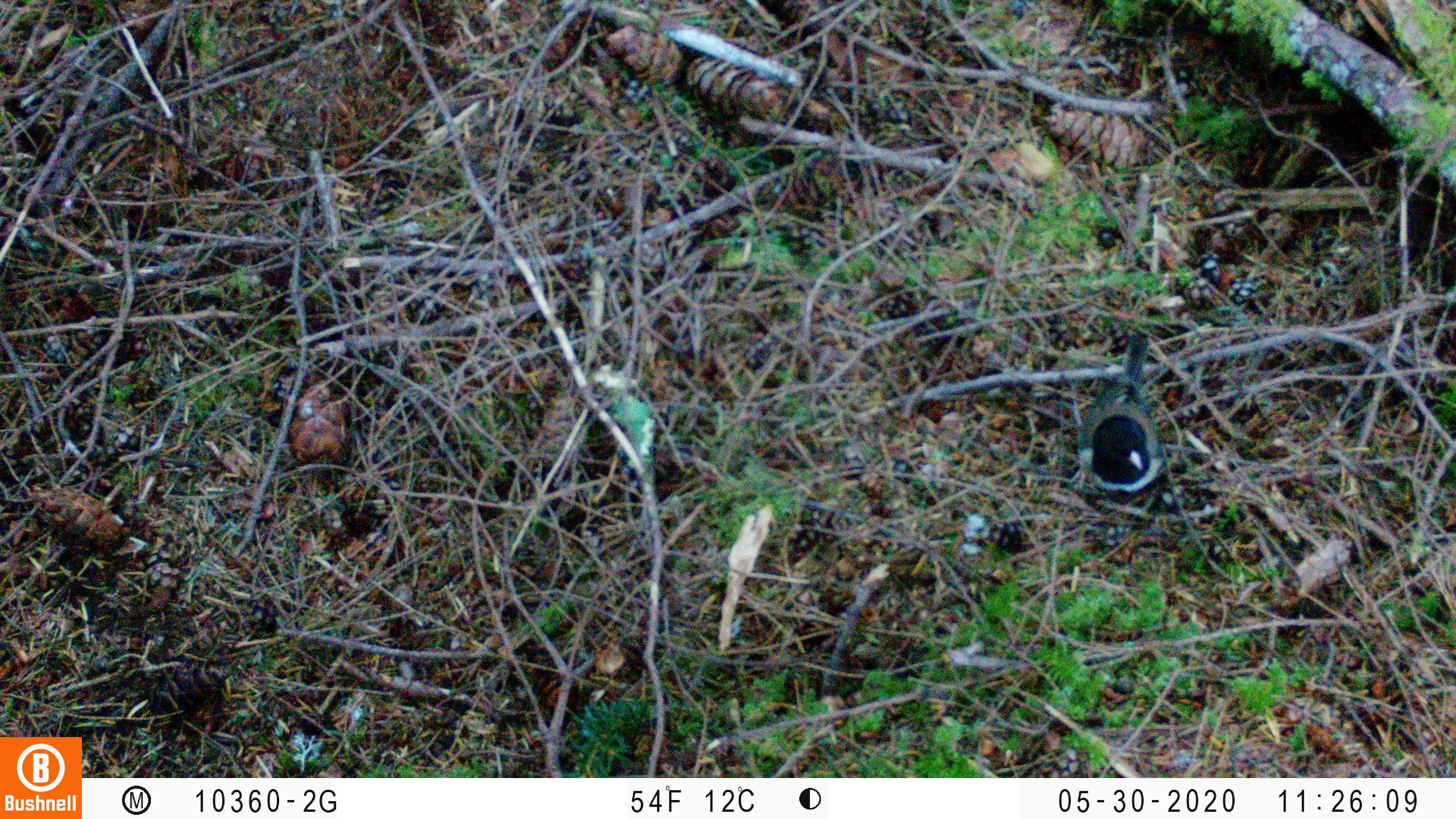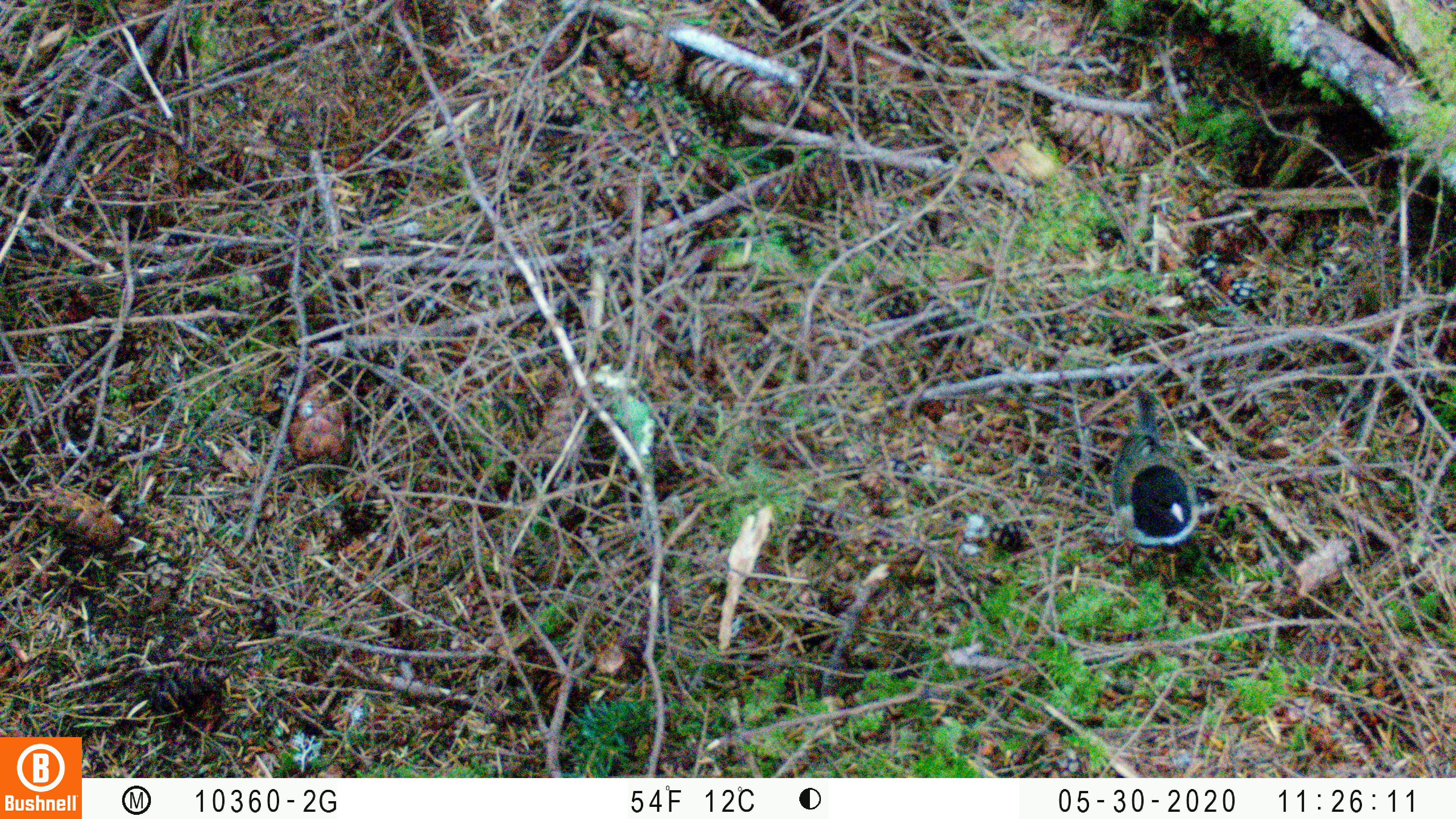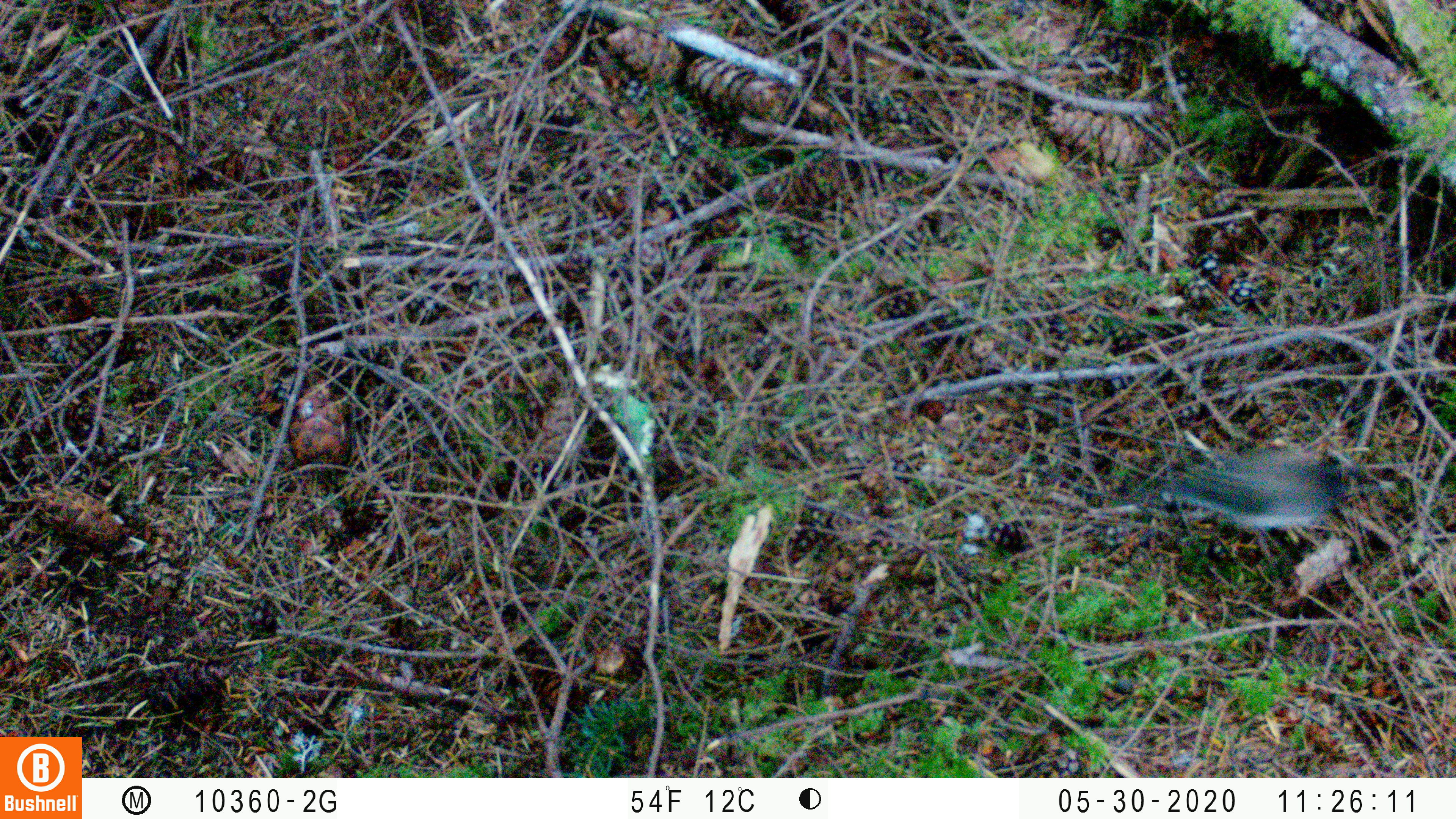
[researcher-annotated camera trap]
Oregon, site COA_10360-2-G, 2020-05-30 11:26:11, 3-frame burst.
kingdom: Animalia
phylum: Chordata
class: Aves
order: Passeriformes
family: Passerellidae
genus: Junco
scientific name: Junco hyemalis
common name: dark-eyed junco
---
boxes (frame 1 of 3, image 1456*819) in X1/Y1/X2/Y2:
dark-eyed junco: 1071/323/1168/508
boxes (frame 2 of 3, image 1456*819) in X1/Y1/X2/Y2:
dark-eyed junco: 1097/383/1210/559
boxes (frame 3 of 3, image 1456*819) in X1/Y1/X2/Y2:
dark-eyed junco: 1125/448/1367/537